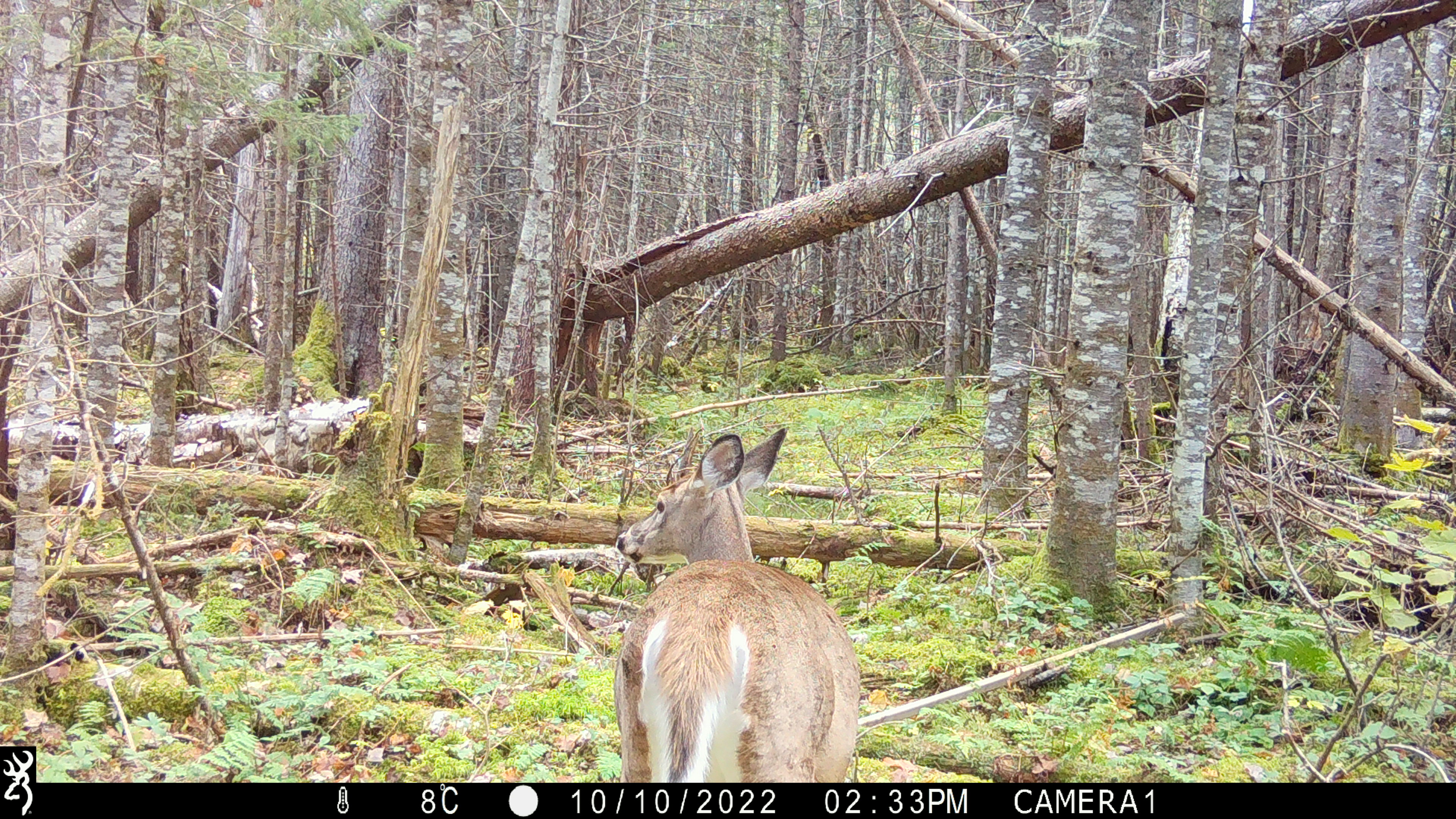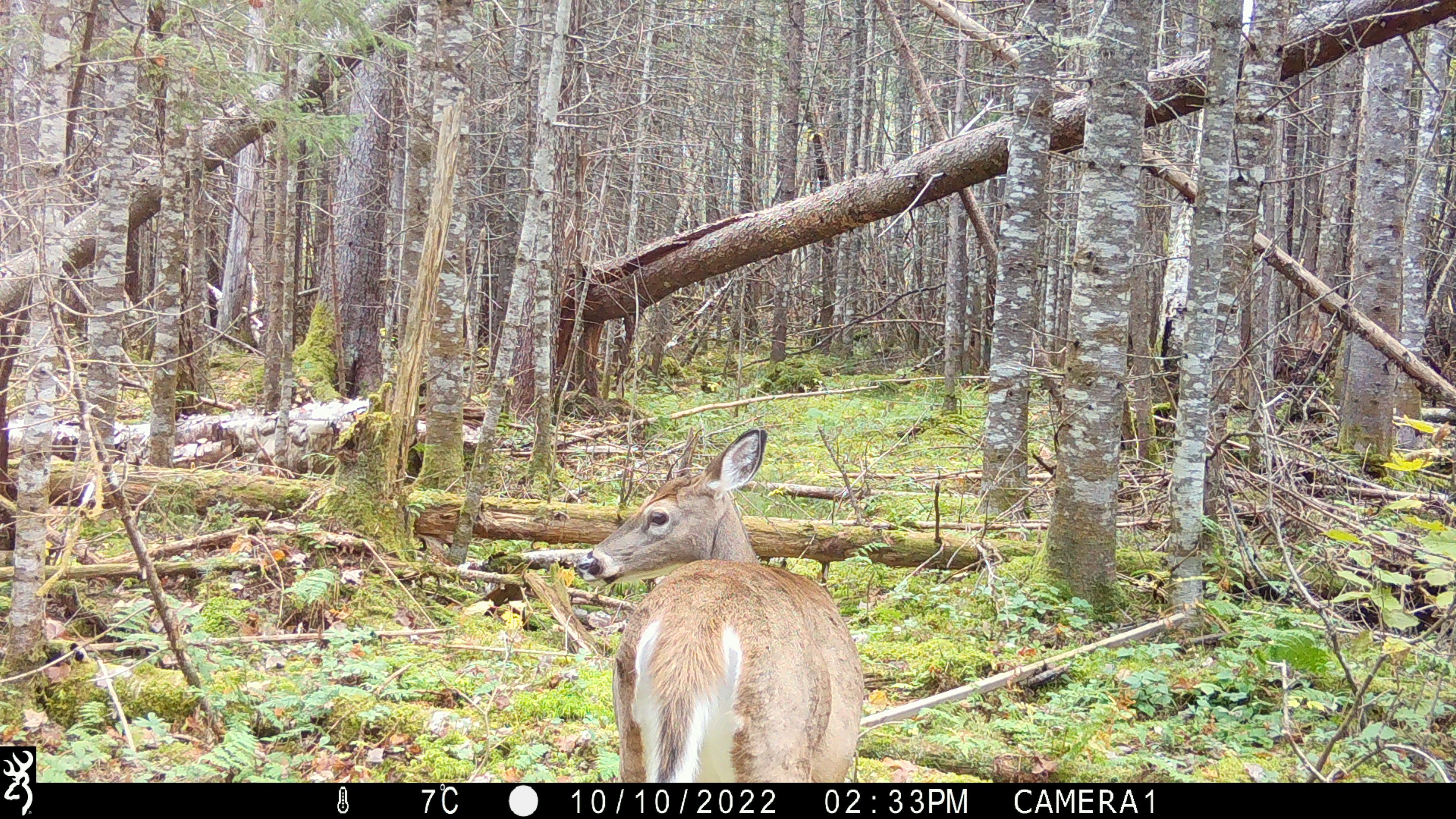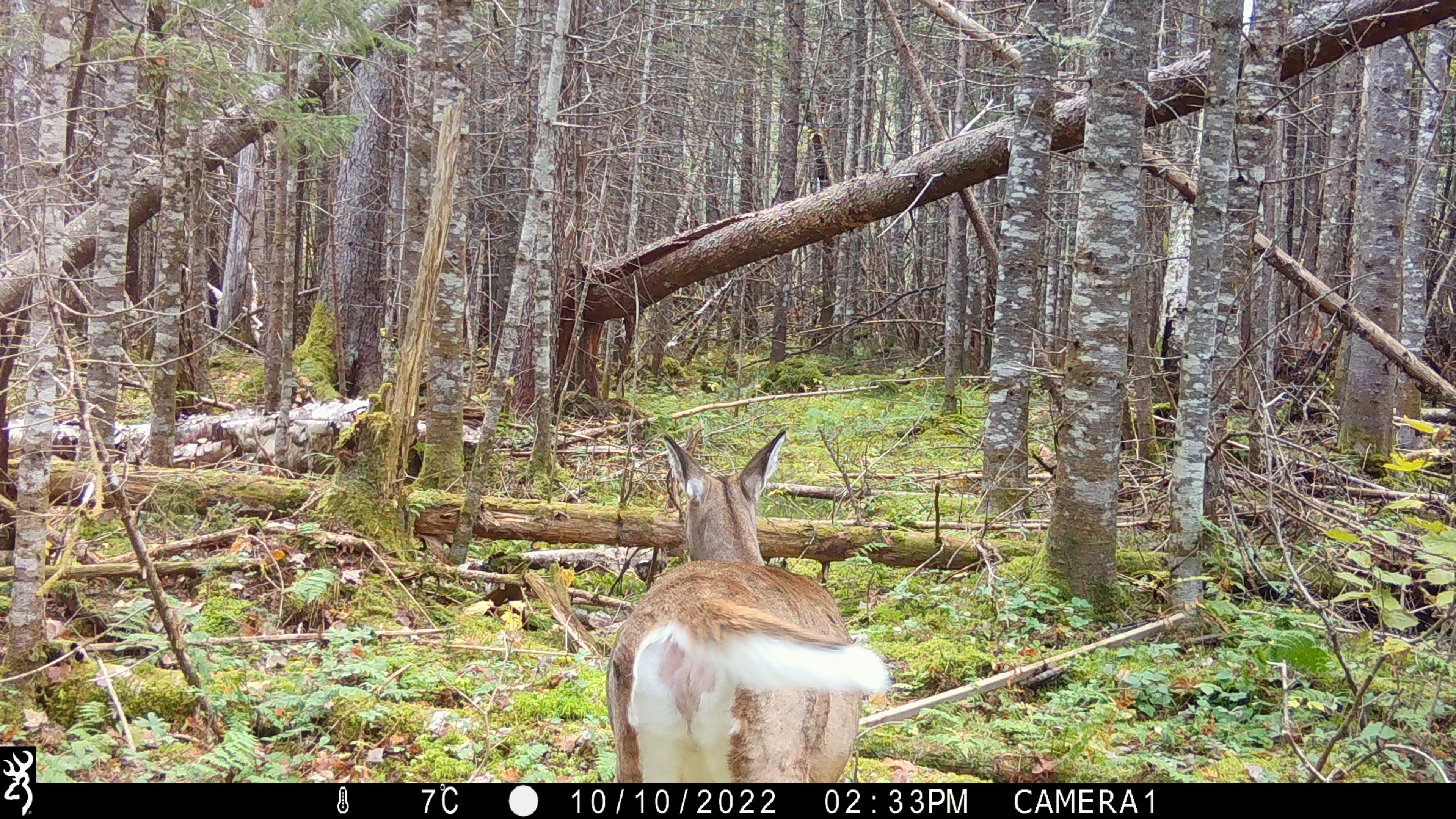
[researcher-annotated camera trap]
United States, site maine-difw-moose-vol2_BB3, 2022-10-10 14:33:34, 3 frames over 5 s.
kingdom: Animalia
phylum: Chordata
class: Mammalia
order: Artiodactyla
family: Cervidae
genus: Odocoileus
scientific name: Odocoileus virginianus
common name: white-tailed deer